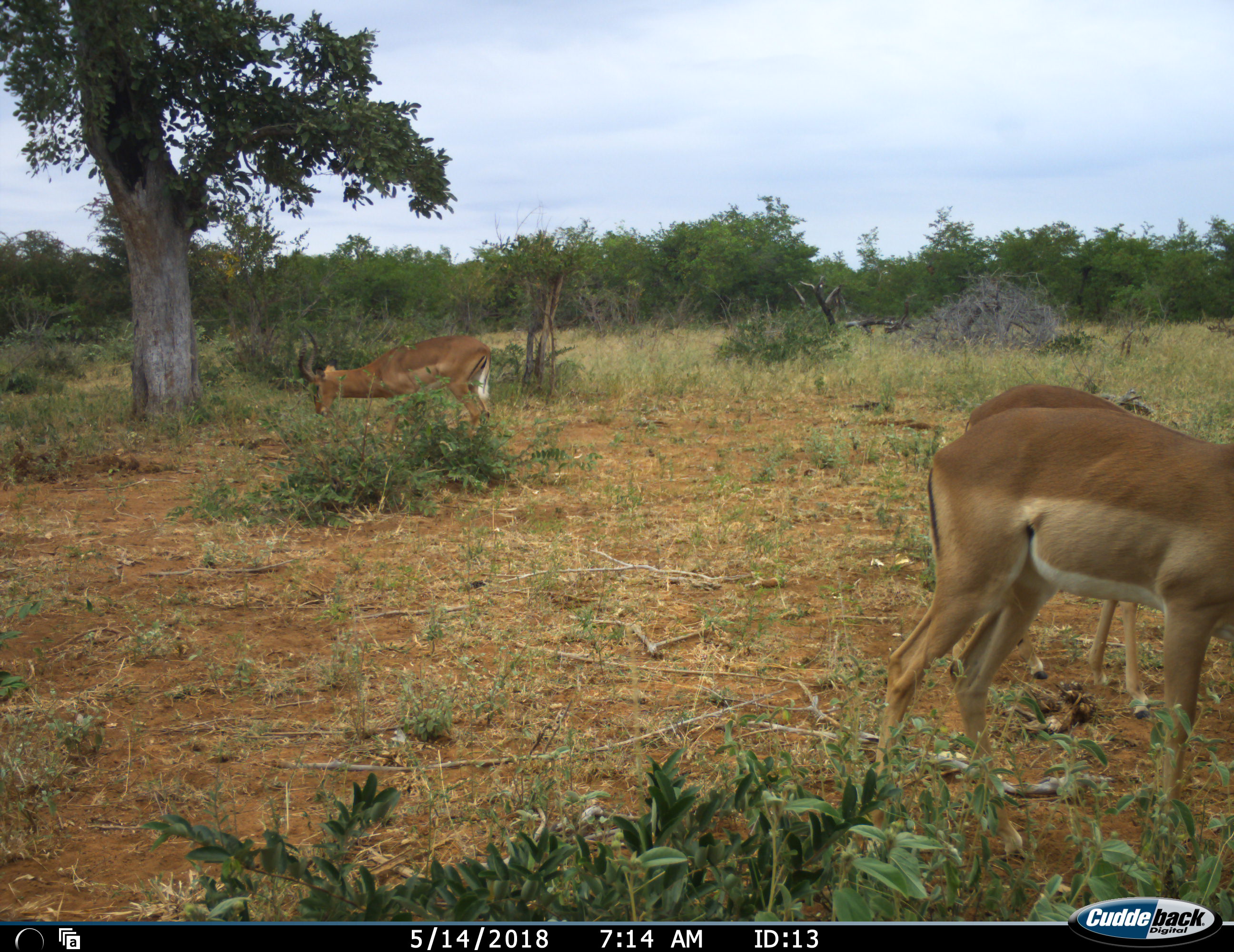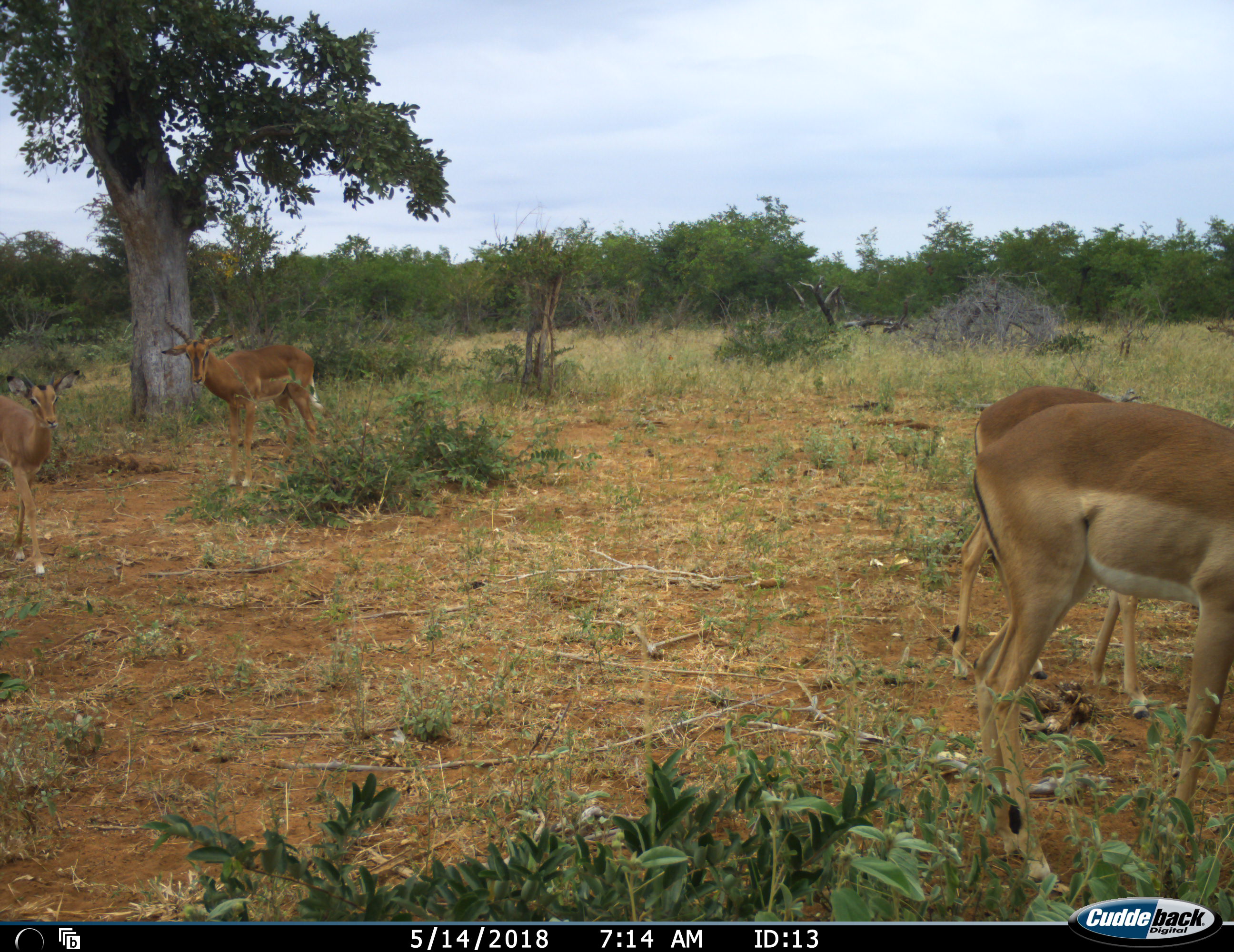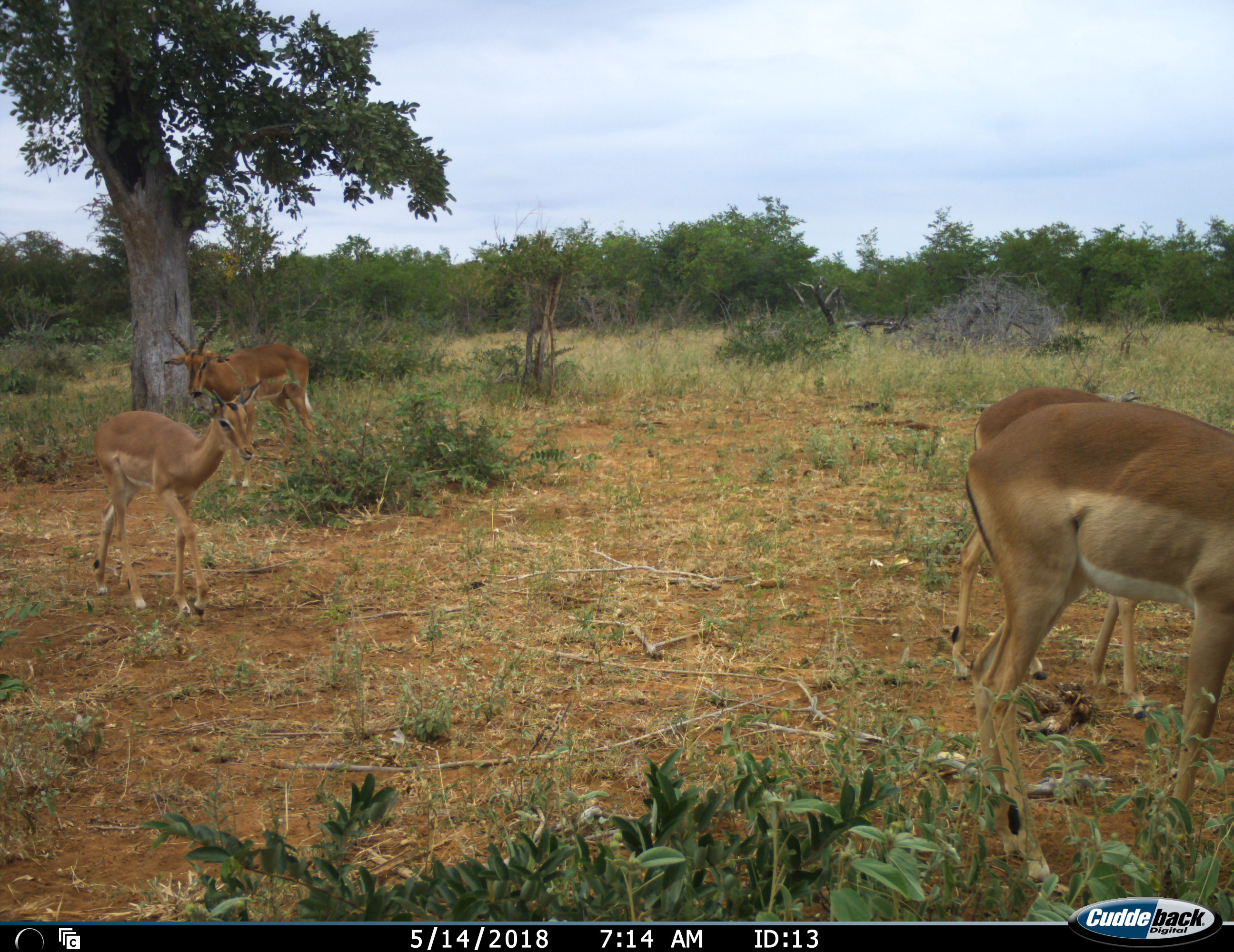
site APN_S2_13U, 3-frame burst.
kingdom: Animalia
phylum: Chordata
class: Mammalia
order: Artiodactyla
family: Bovidae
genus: Aepyceros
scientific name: Aepyceros melampus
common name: impala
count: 4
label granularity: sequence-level